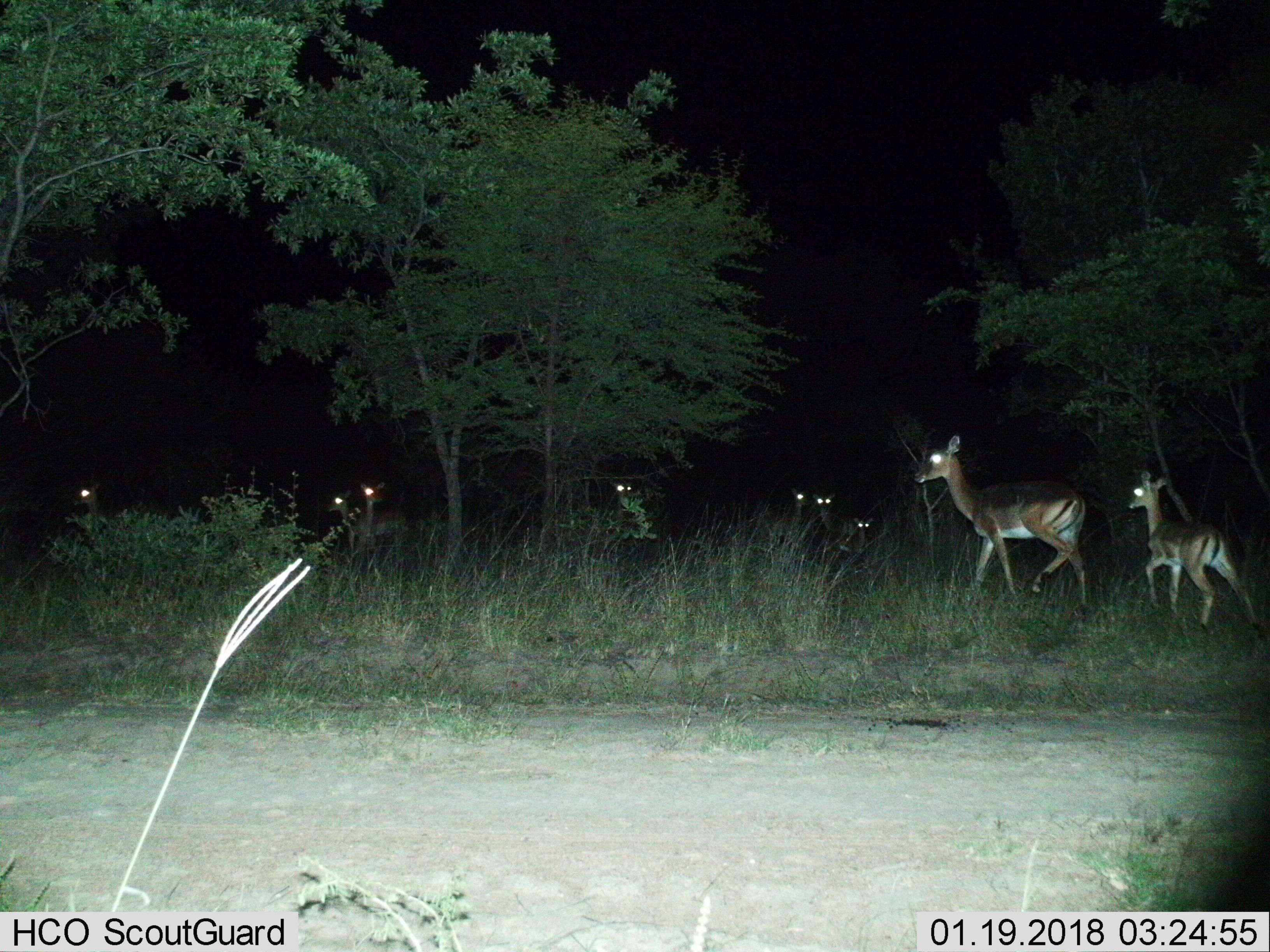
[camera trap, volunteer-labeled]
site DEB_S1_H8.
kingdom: Animalia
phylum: Chordata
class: Mammalia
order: Artiodactyla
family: Bovidae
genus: Aepyceros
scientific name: Aepyceros melampus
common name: impala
Impala (Aepyceros melampus), count 9. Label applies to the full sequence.